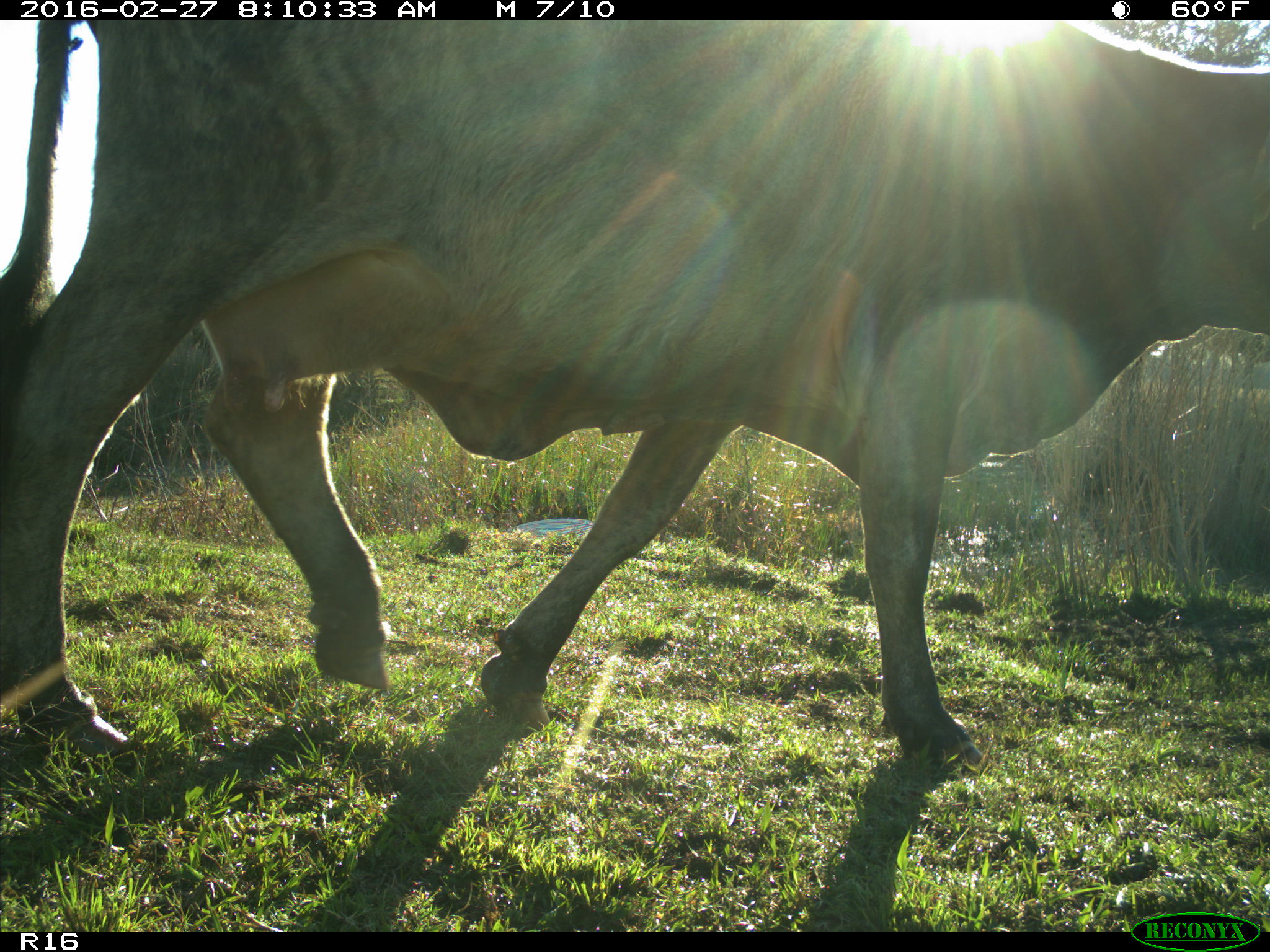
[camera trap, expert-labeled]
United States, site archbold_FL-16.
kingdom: Animalia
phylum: Chordata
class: Mammalia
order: Artiodactyla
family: Bovidae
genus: Bos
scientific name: Bos taurus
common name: domestic cow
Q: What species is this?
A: Bos taurus (domestic cow).